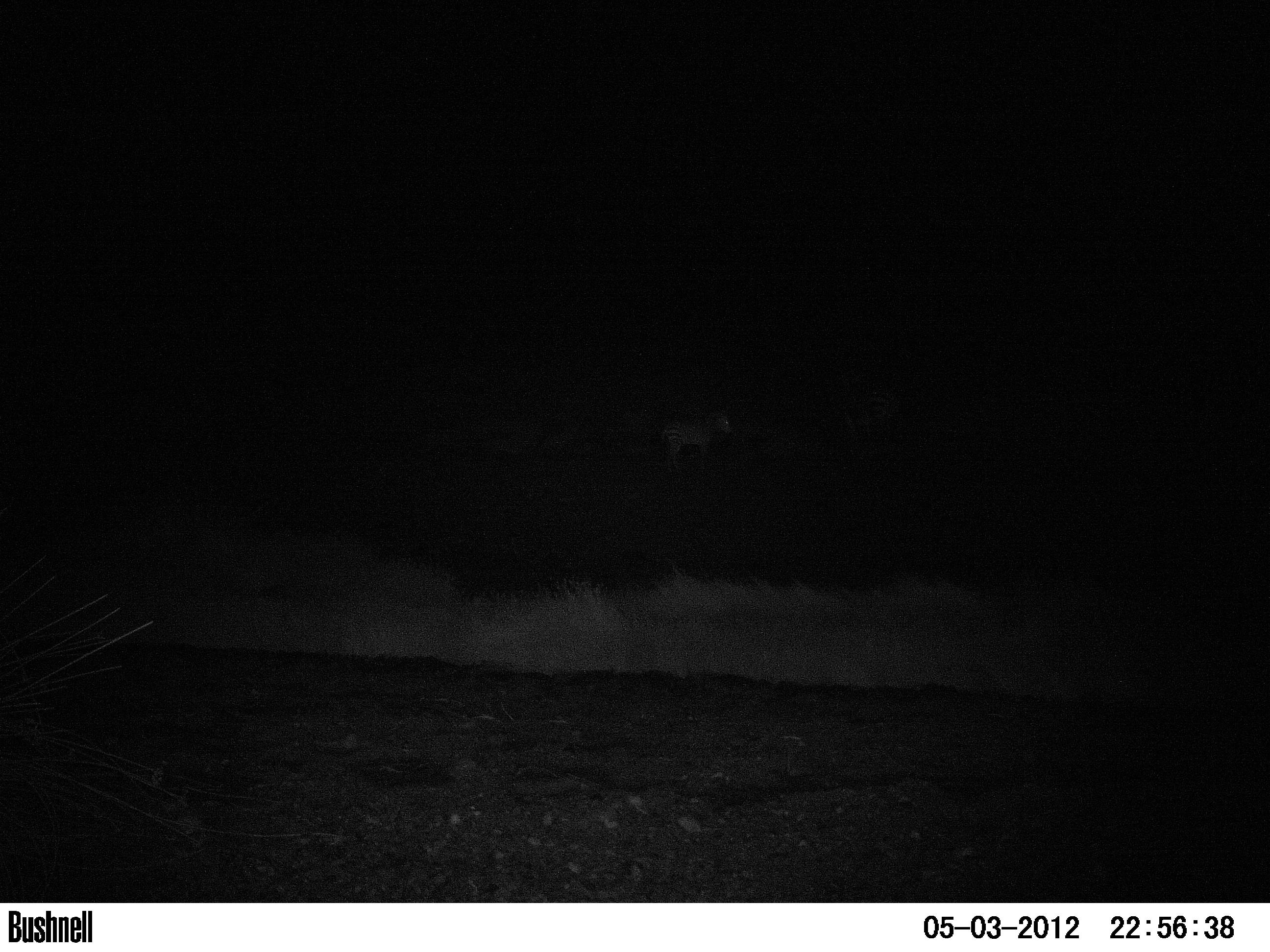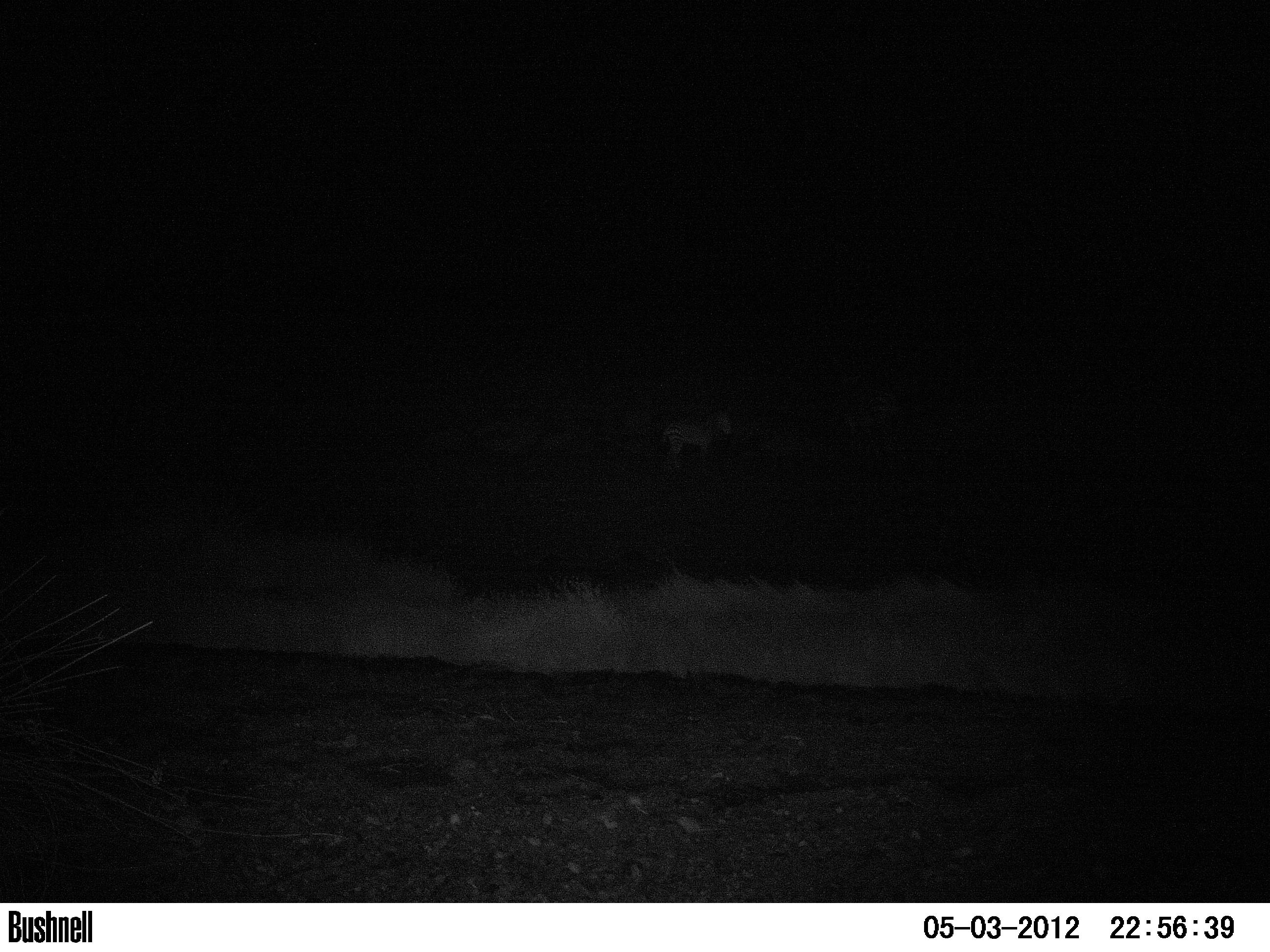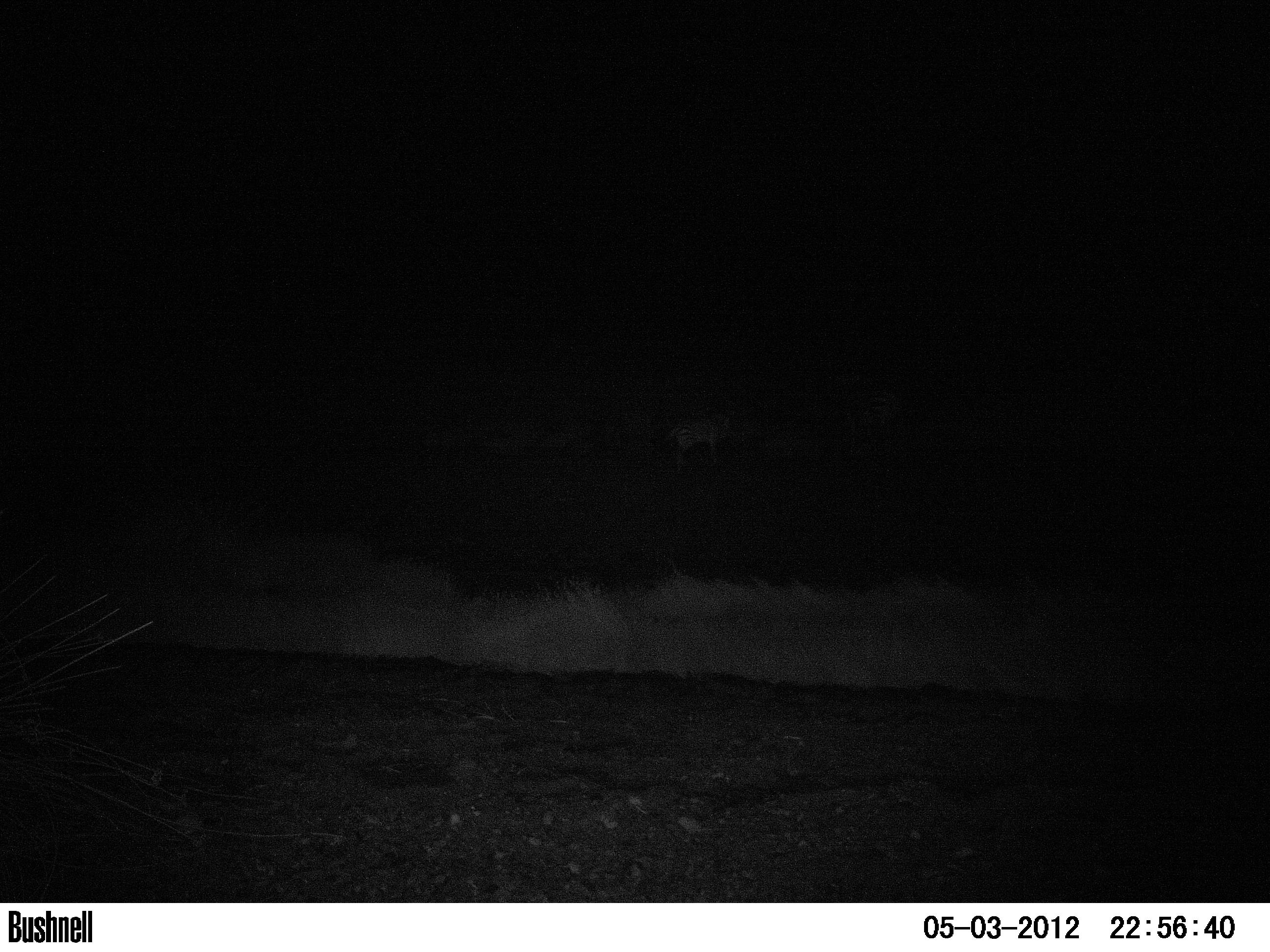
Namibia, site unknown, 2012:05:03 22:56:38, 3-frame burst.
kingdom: Animalia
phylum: Chordata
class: Mammalia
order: Perissodactyla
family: Equidae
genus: Equus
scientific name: Equus zebra hartmannae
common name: hartmann's mountain zebra